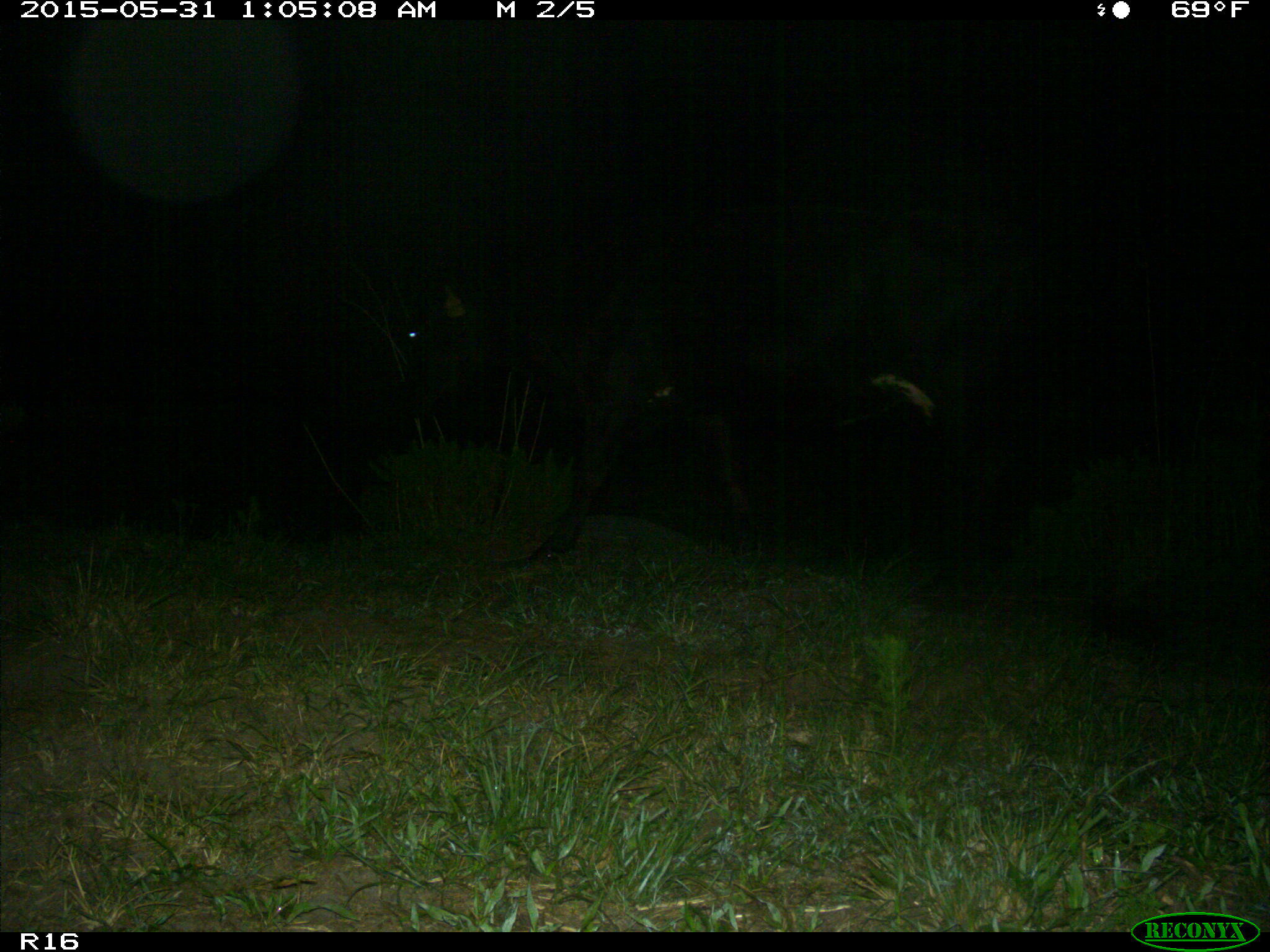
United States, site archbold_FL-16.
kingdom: Animalia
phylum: Chordata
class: Mammalia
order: Artiodactyla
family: Bovidae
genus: Bos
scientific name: Bos taurus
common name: domestic cow